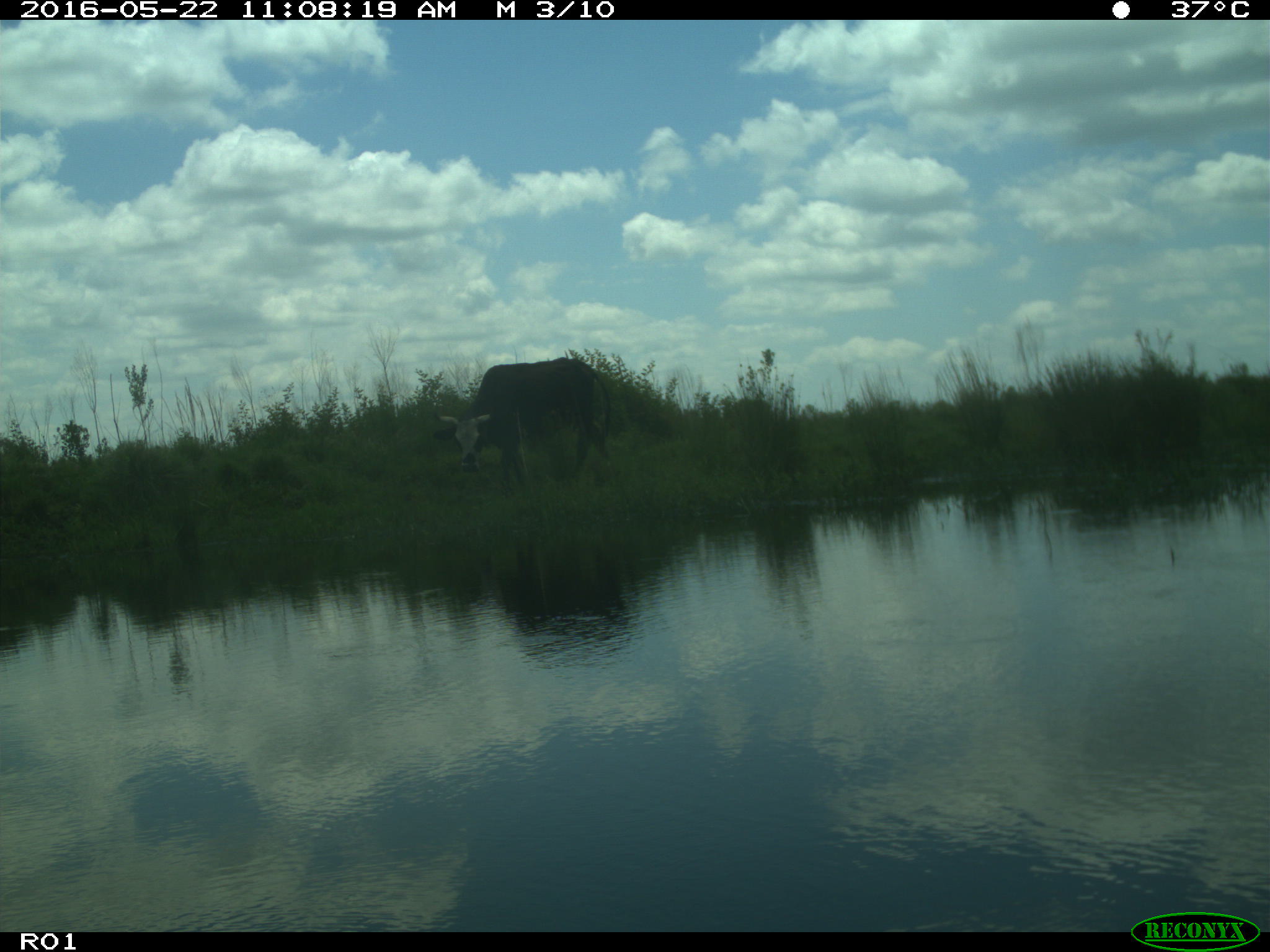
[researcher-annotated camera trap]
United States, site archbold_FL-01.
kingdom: Animalia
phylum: Chordata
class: Mammalia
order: Artiodactyla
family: Bovidae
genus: Bos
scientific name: Bos taurus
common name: domestic cow